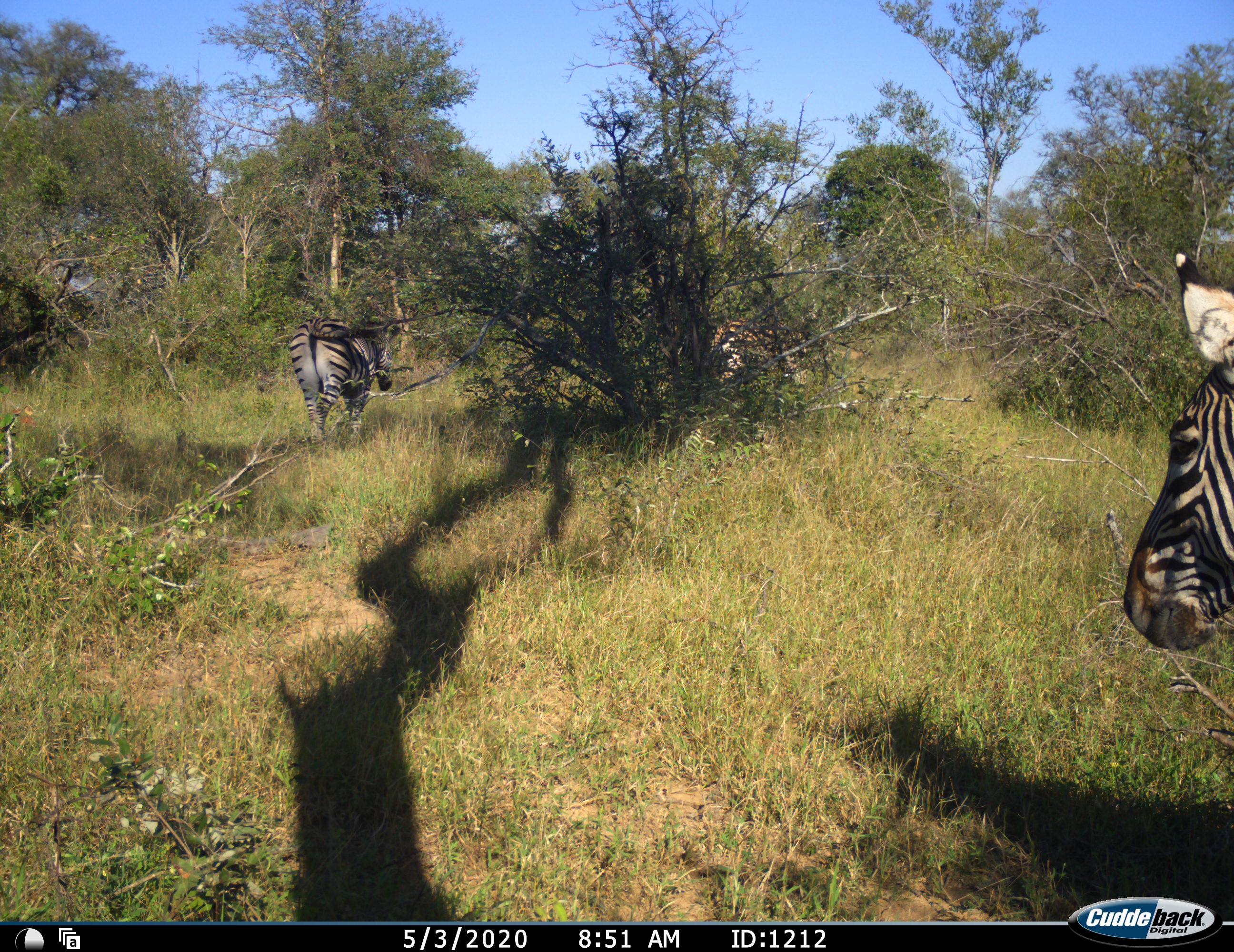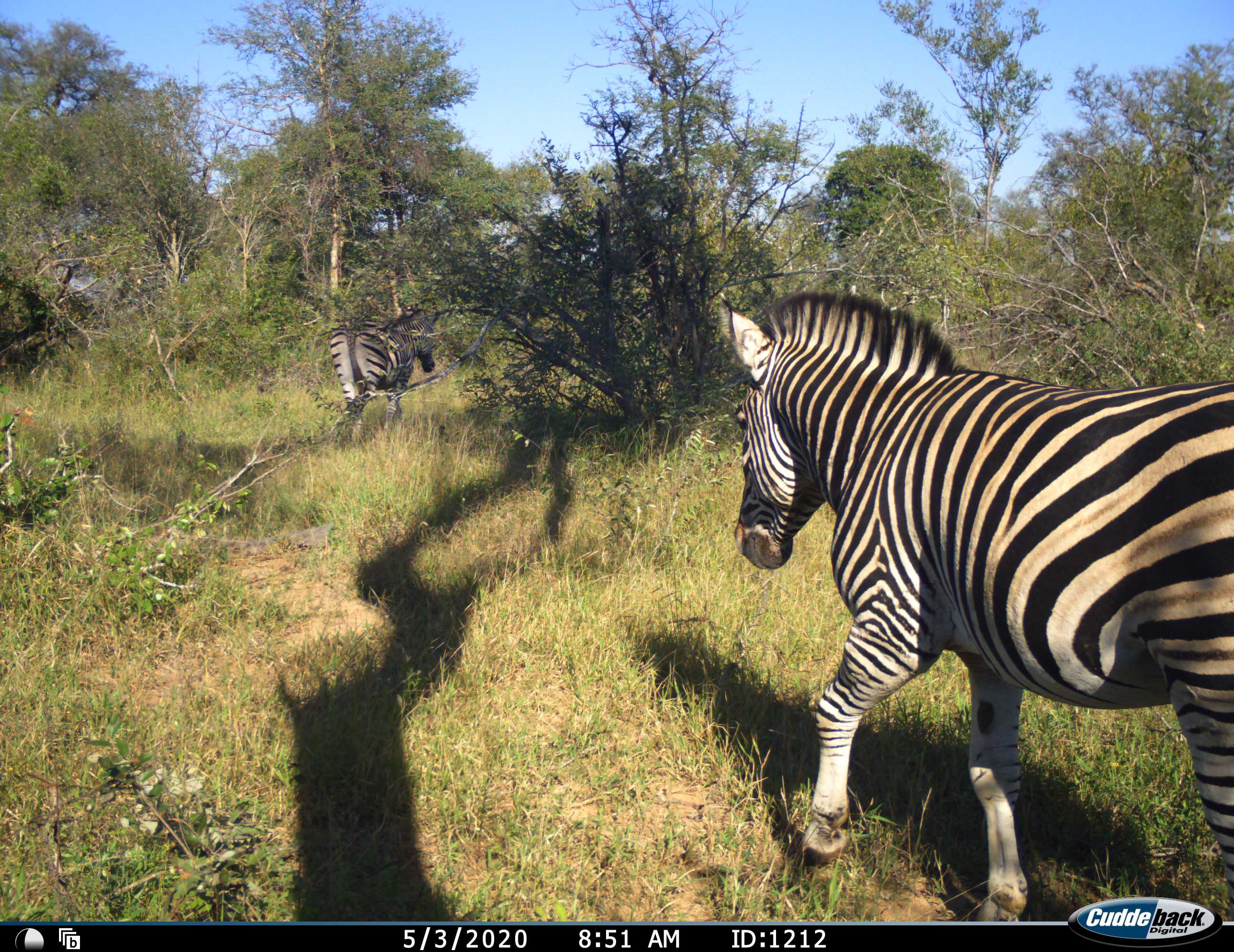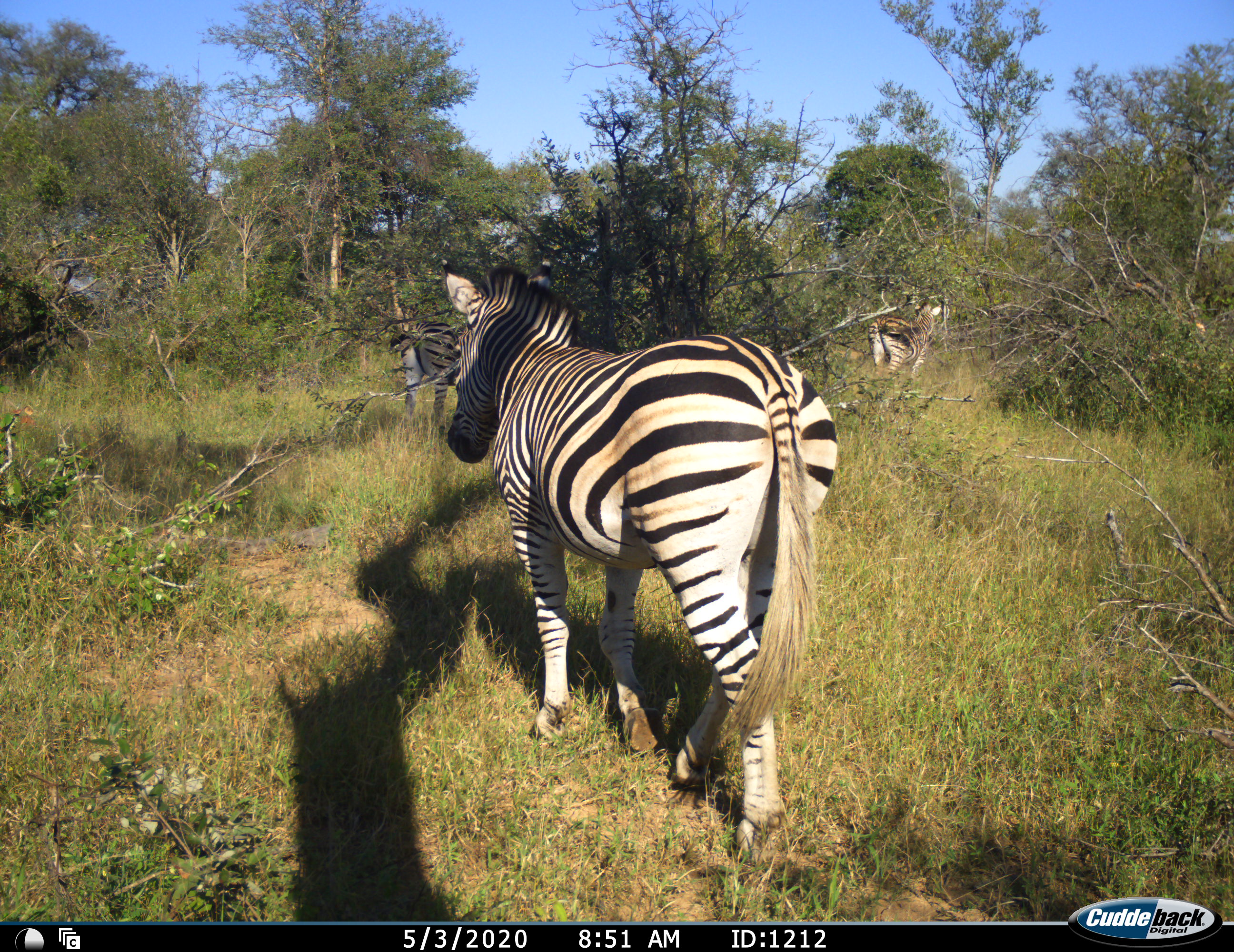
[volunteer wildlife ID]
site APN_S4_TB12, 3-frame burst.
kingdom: Animalia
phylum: Chordata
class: Mammalia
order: Perissodactyla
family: Equidae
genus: Equus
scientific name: Equus quagga burchellii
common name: burchell's zebra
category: zebraburchells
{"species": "zebraburchells (burchell's zebra) (Equus quagga burchellii)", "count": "3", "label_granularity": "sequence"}